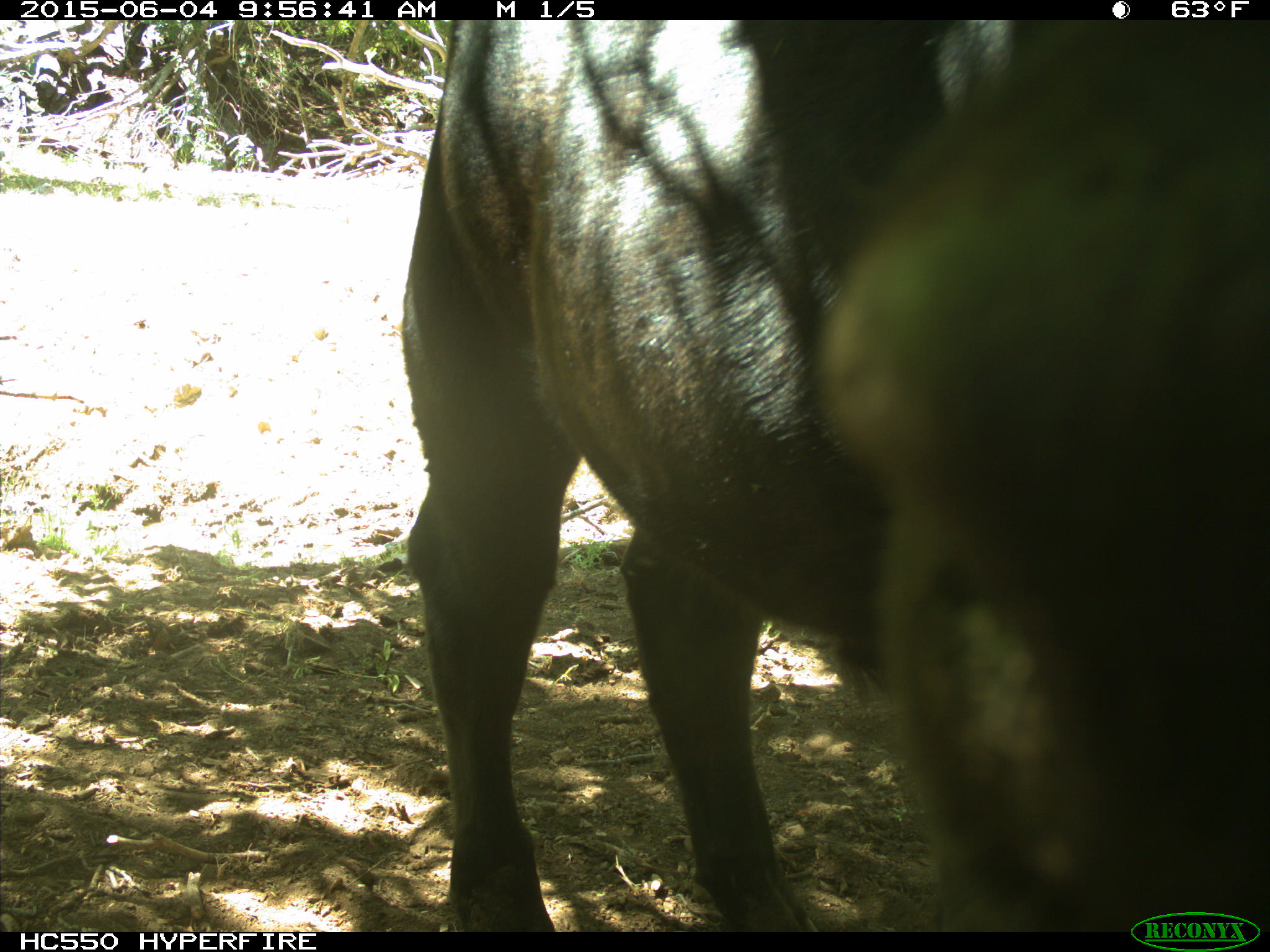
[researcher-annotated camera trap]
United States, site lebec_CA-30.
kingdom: Animalia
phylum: Chordata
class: Mammalia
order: Artiodactyla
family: Bovidae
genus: Bos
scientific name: Bos taurus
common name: domestic cow